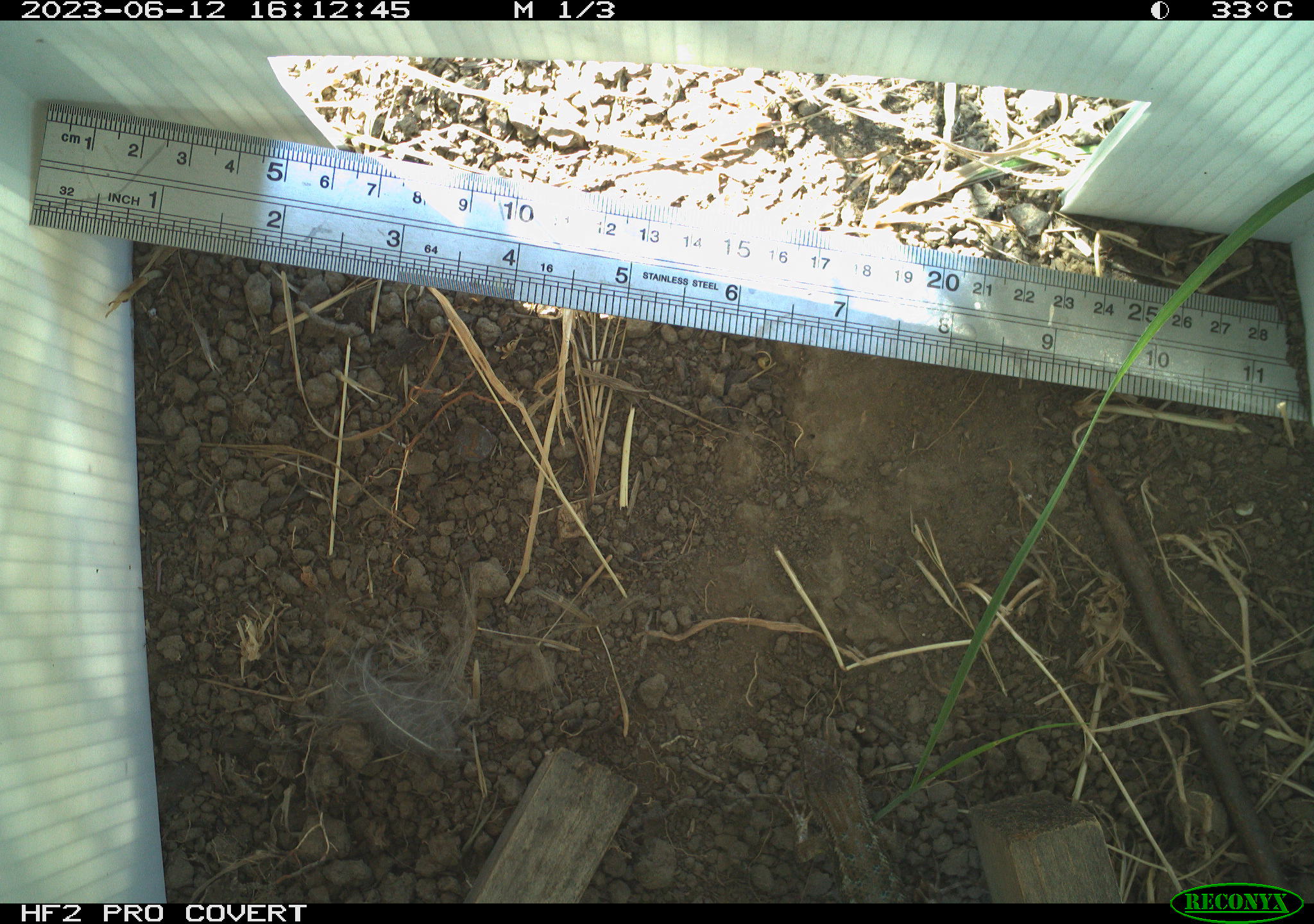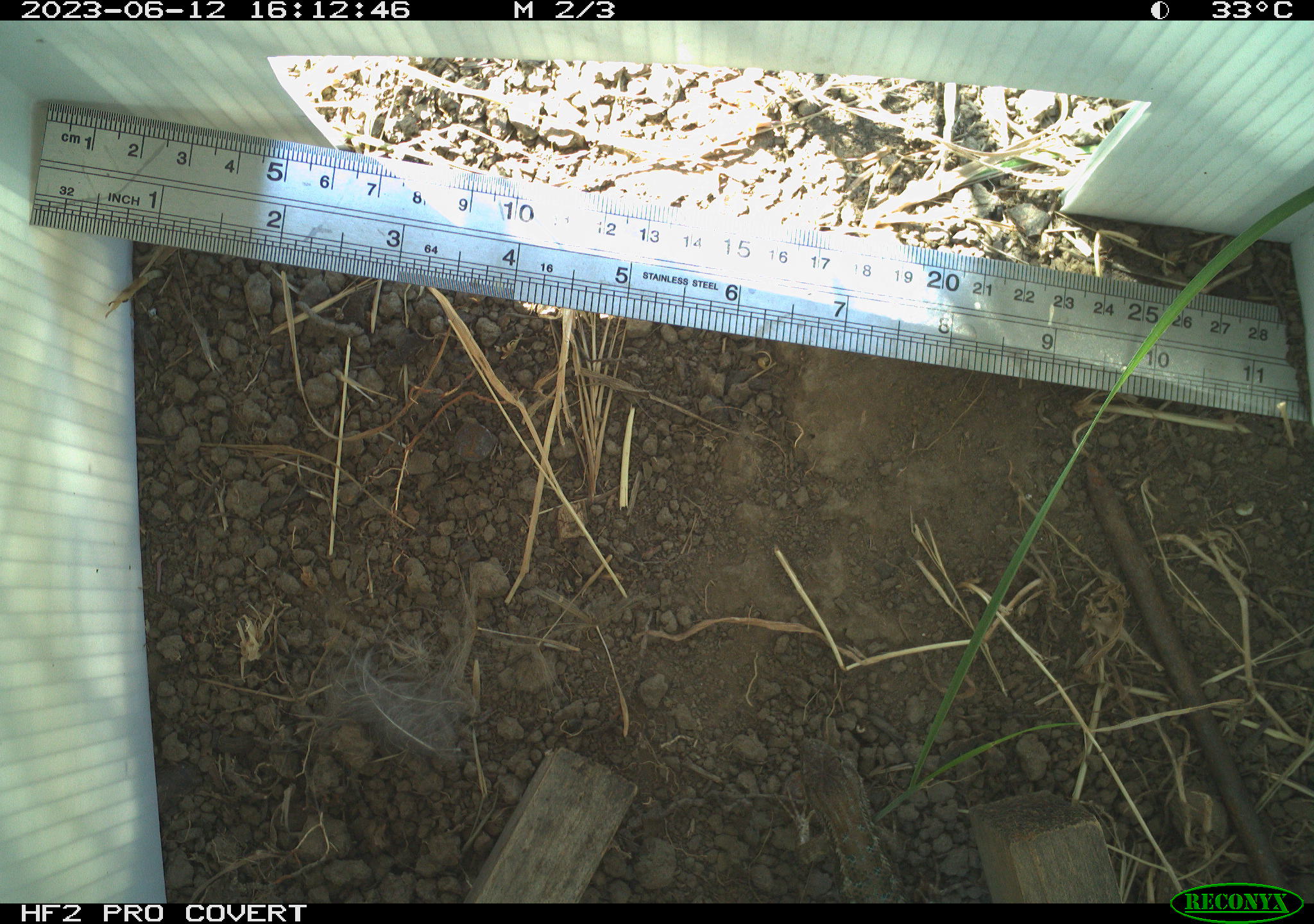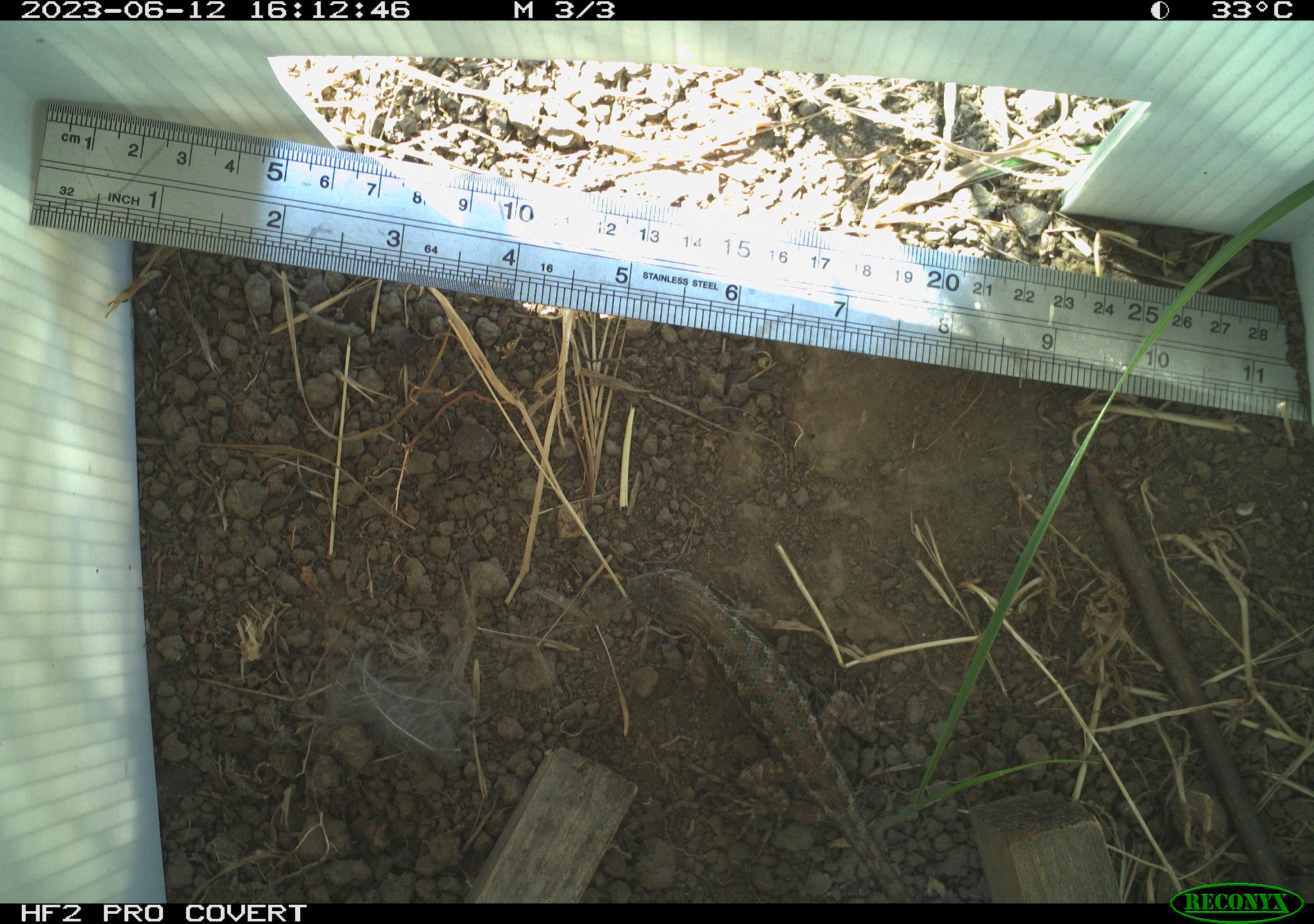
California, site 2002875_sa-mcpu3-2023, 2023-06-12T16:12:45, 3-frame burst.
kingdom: Animalia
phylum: Chordata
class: Reptilia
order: Squamata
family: Phrynosomatidae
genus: Sceloporus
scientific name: Sceloporus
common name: spiny lizards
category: sceloporus species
Sceloporus species (spiny lizards) (Sceloporus).